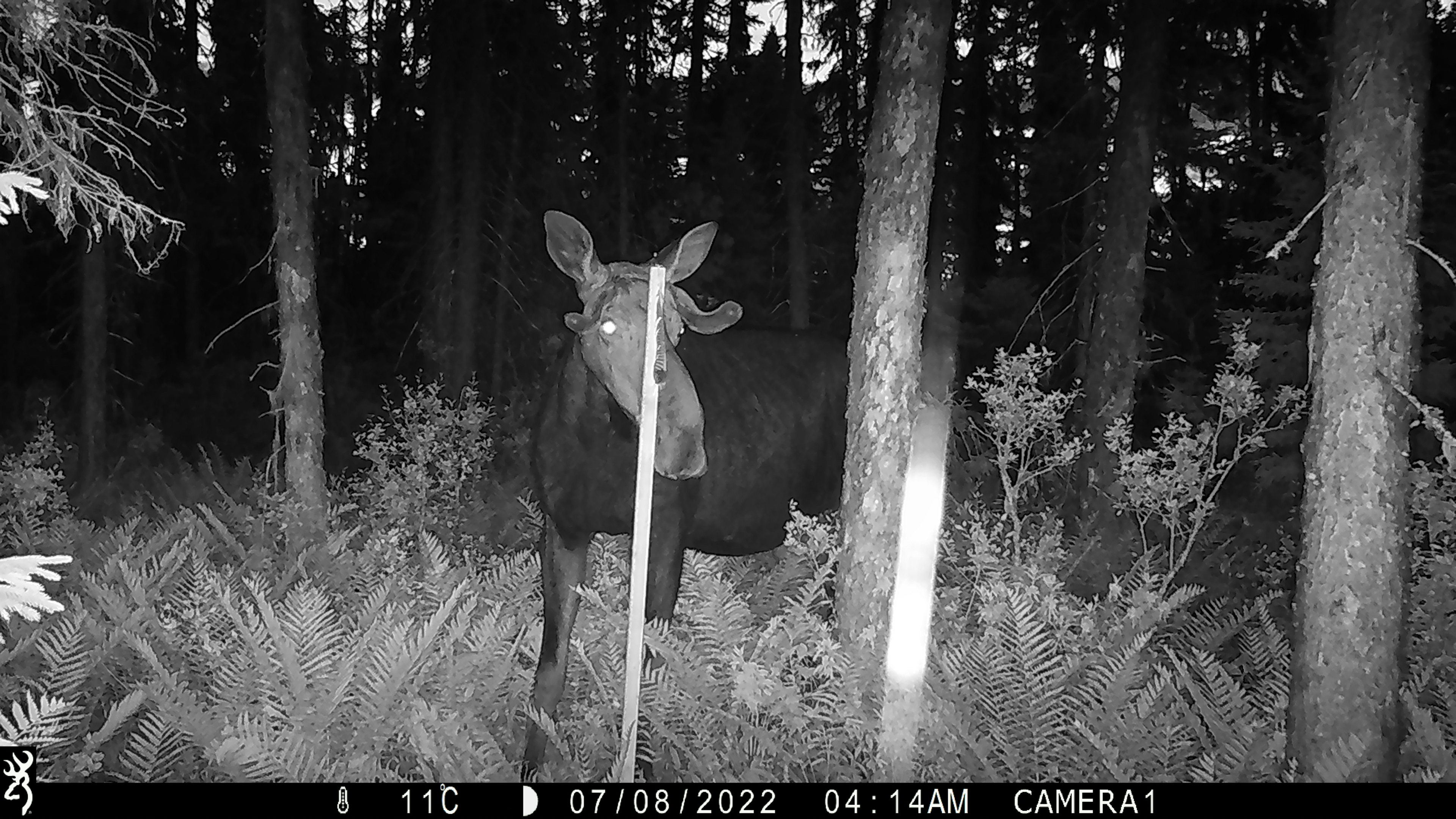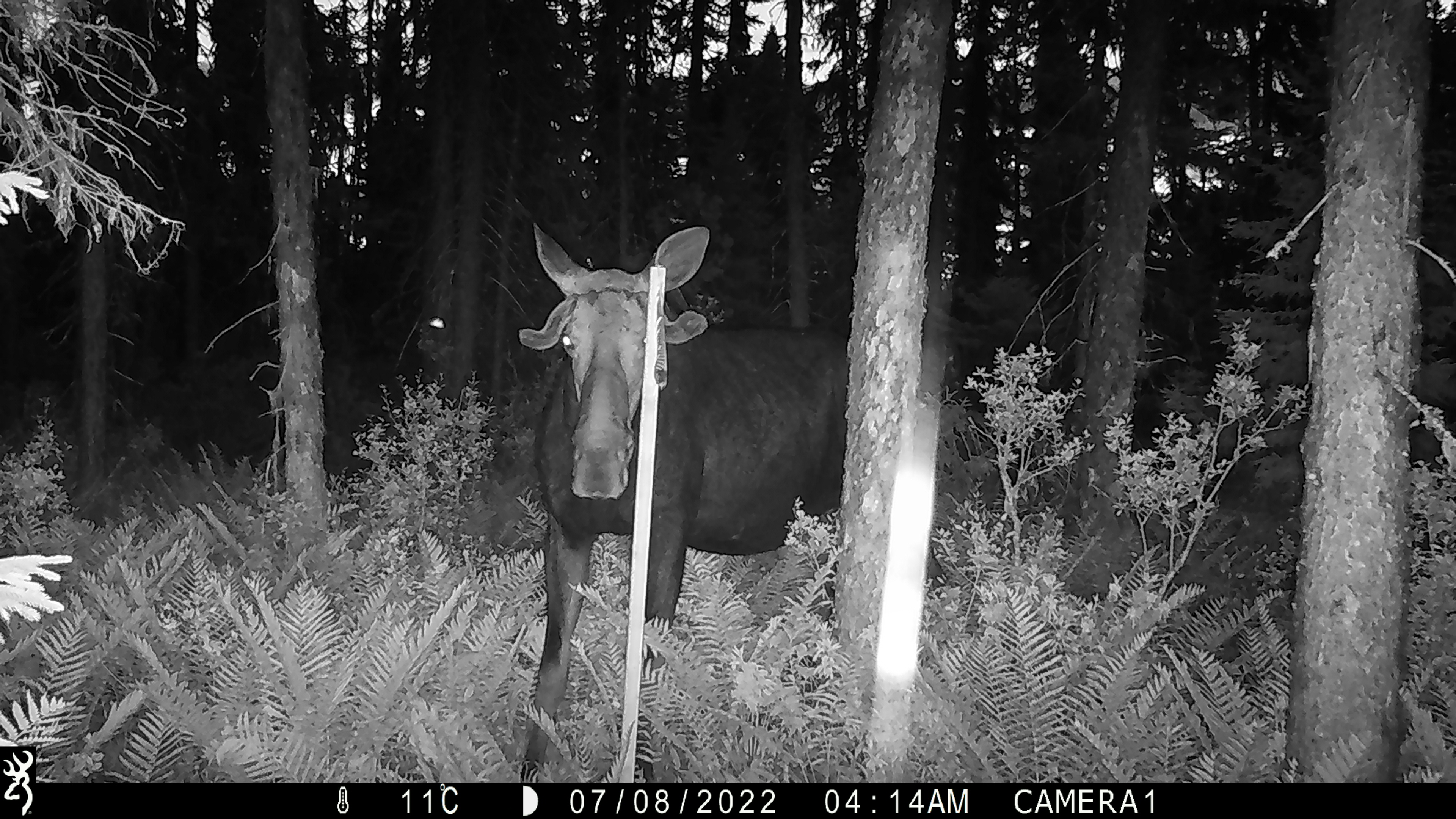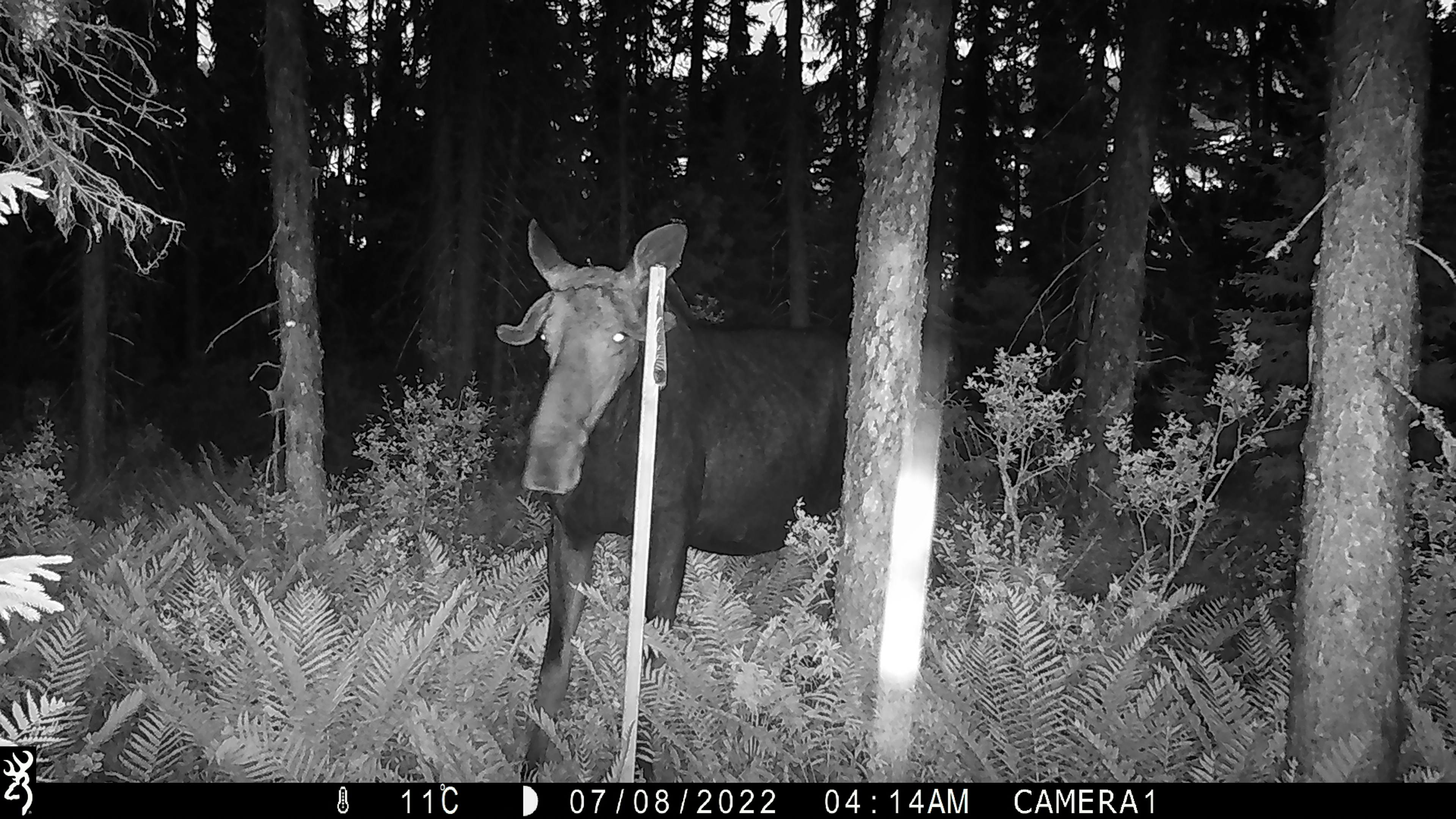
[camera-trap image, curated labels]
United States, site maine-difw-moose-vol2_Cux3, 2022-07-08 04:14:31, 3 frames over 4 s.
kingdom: Animalia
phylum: Chordata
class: Mammalia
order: Artiodactyla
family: Cervidae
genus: Alces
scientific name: Alces alces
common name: moose